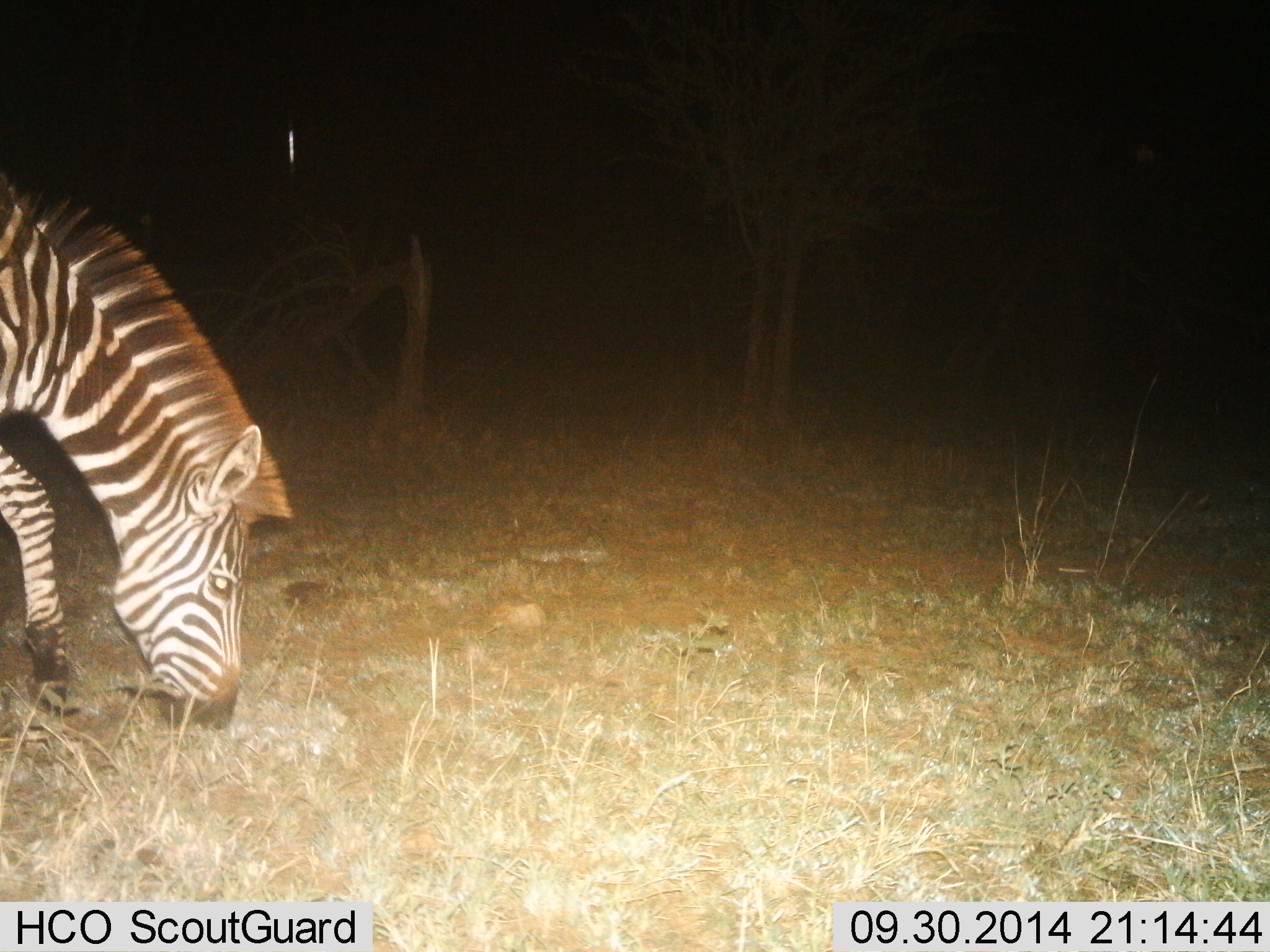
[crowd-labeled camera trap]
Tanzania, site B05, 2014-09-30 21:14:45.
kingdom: Animalia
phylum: Chordata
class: Mammalia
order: Perissodactyla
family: Equidae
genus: Equus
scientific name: Equus quagga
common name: plains zebra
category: zebra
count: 1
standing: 20%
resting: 0%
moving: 0%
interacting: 0%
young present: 0%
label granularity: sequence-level